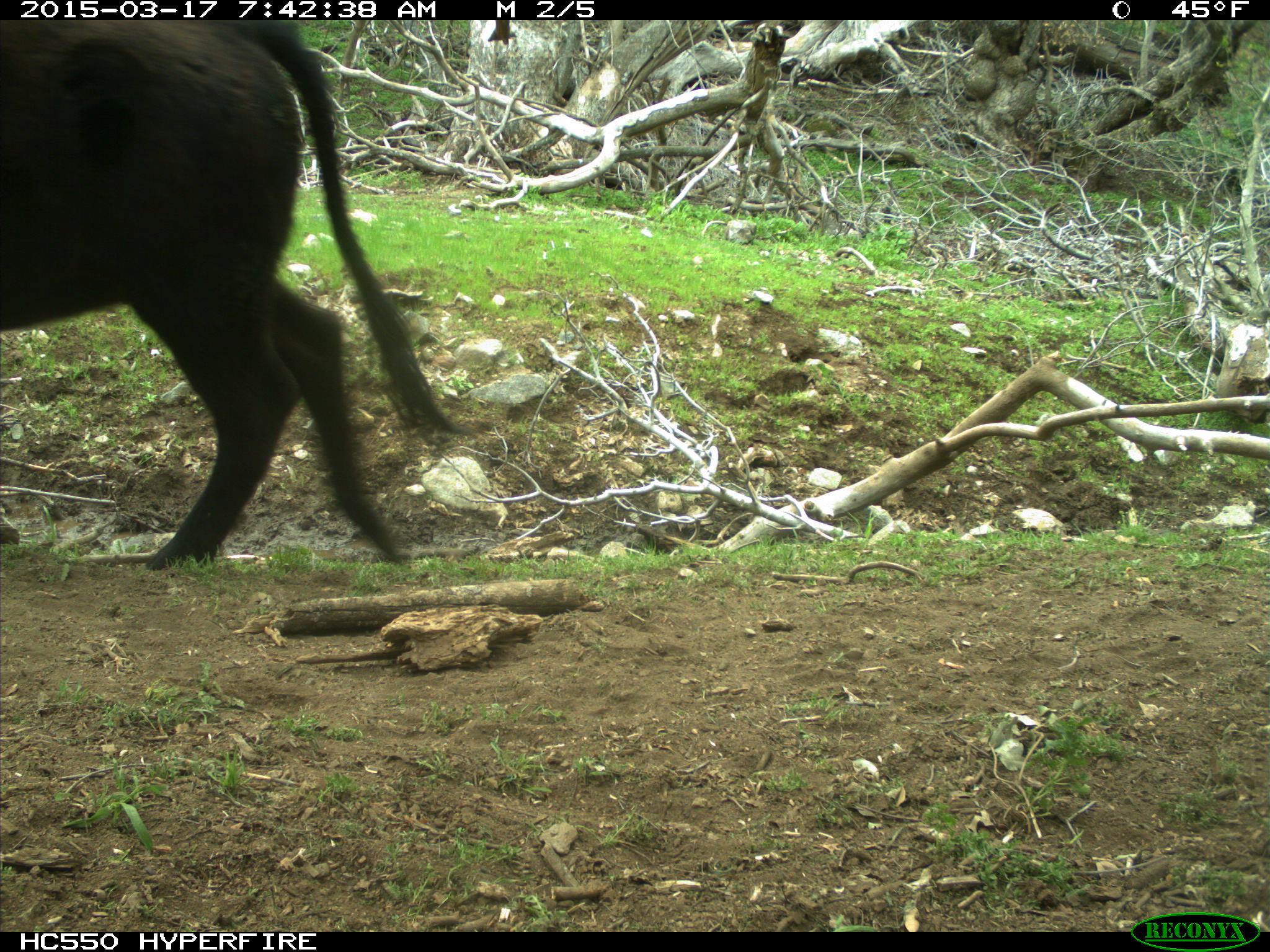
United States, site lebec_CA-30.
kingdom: Animalia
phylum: Chordata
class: Mammalia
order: Artiodactyla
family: Bovidae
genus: Bos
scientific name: Bos taurus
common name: domestic cow